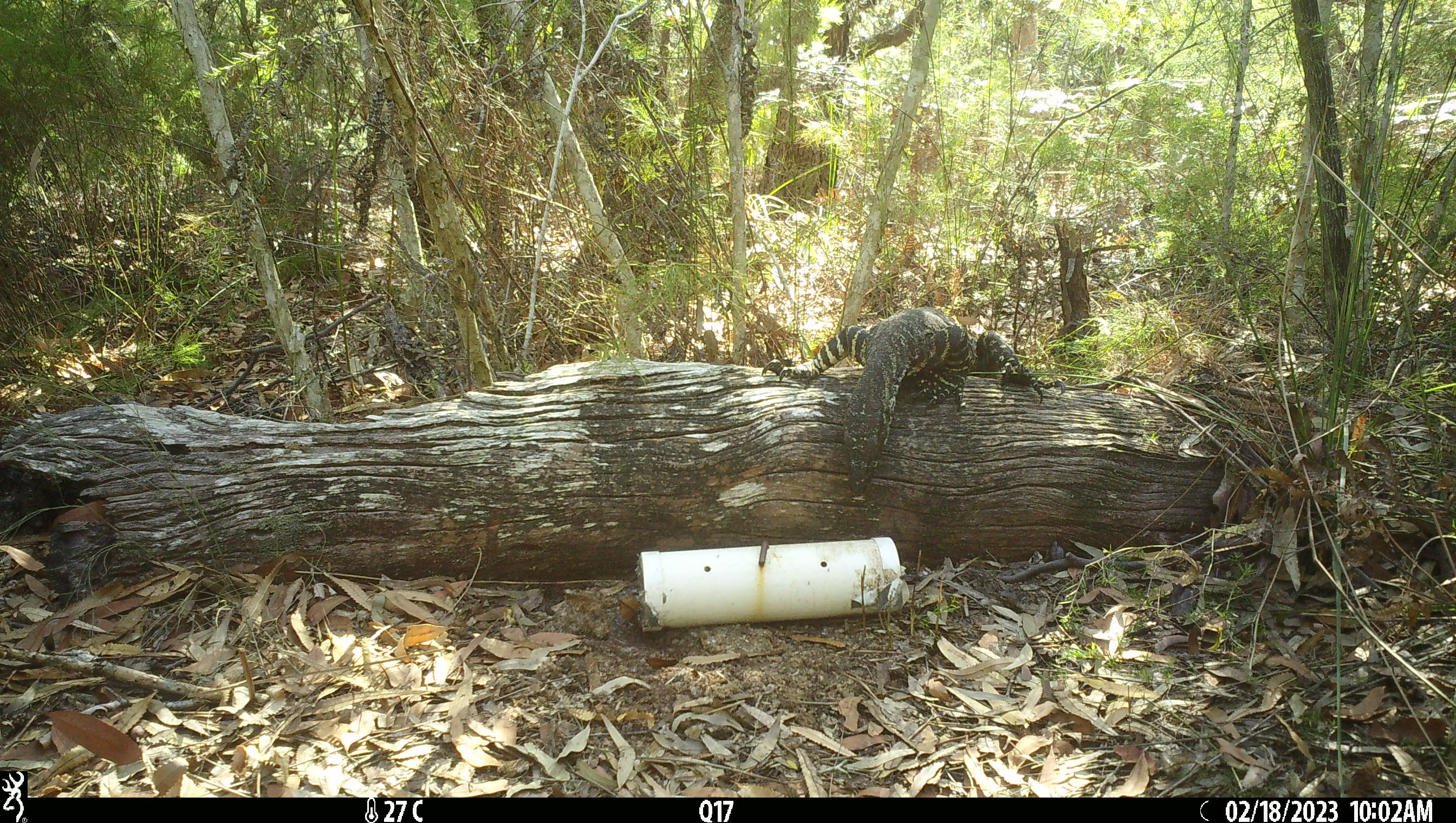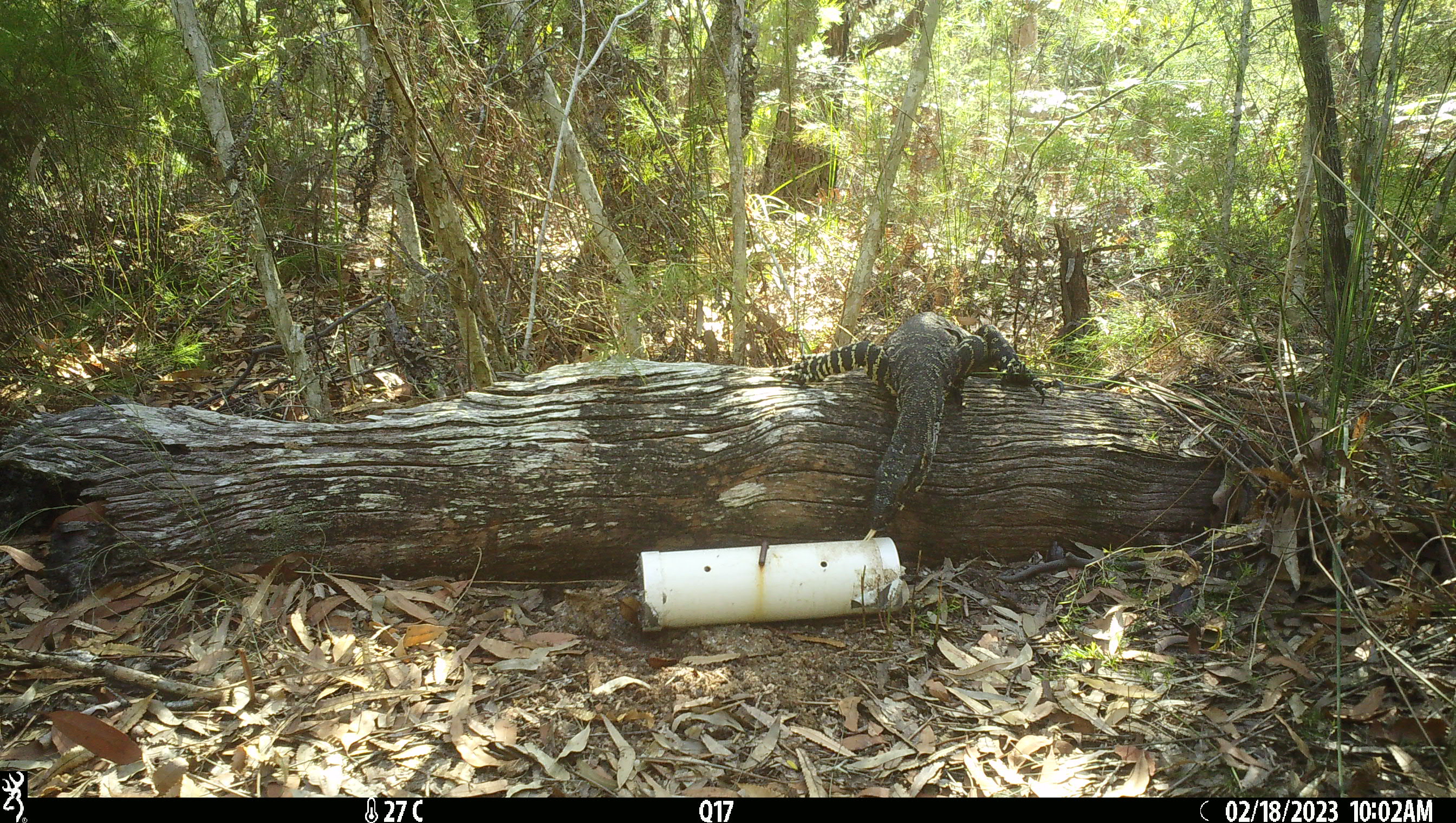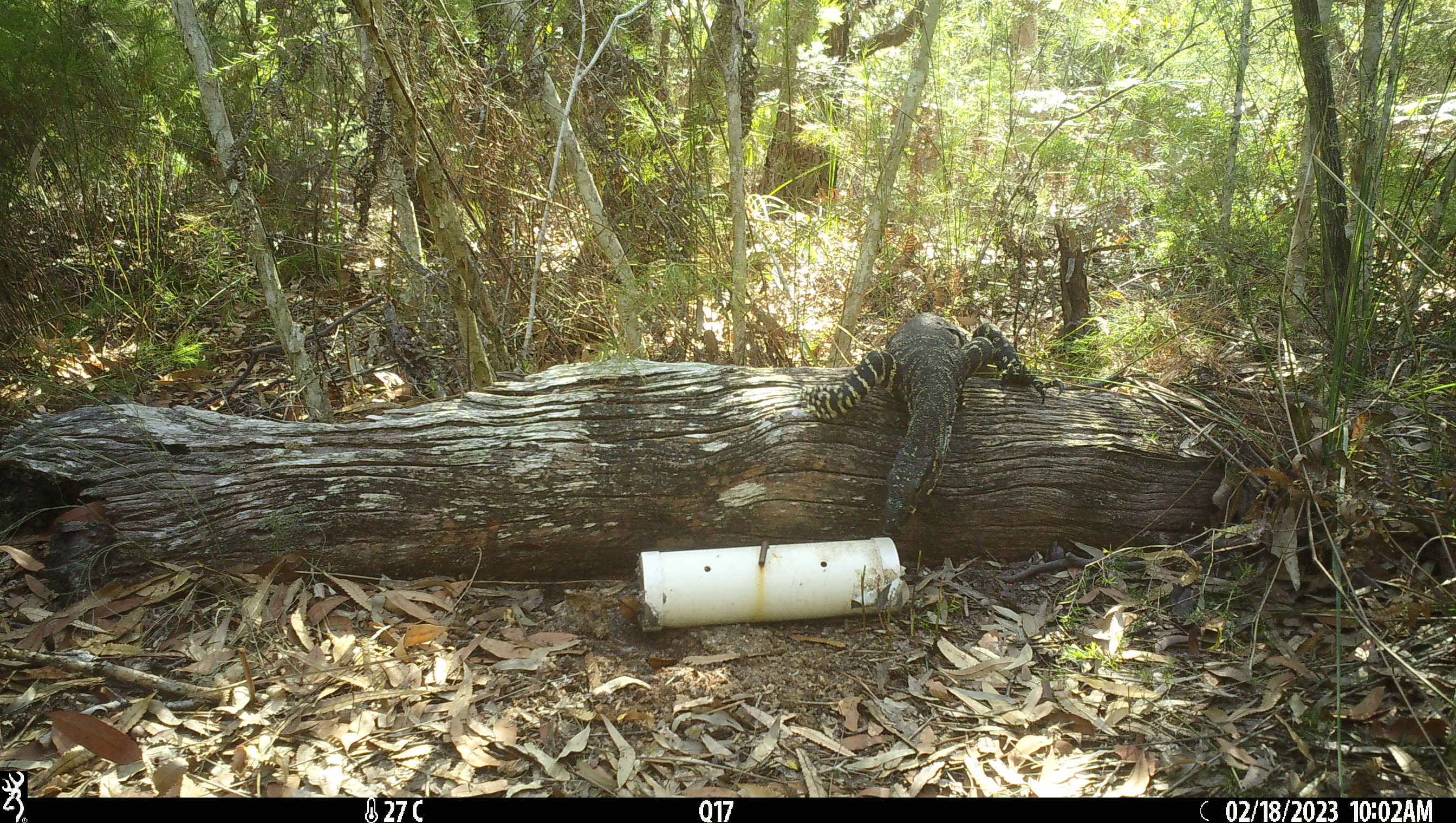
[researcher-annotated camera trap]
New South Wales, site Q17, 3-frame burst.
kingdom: Animalia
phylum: Chordata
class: Reptilia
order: Squamata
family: Varanidae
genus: Varanus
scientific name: Varanus varius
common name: lace monitor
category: goanna